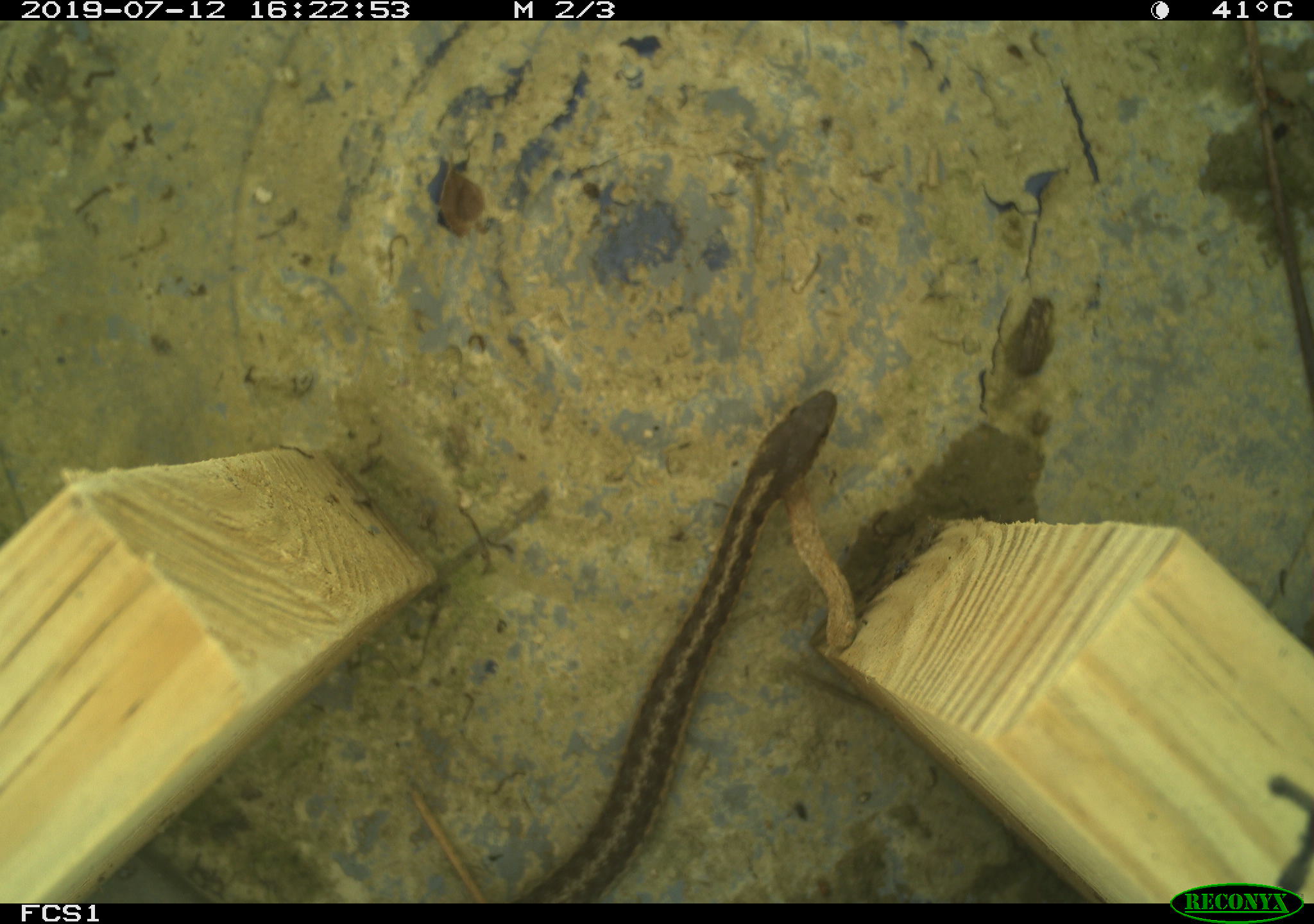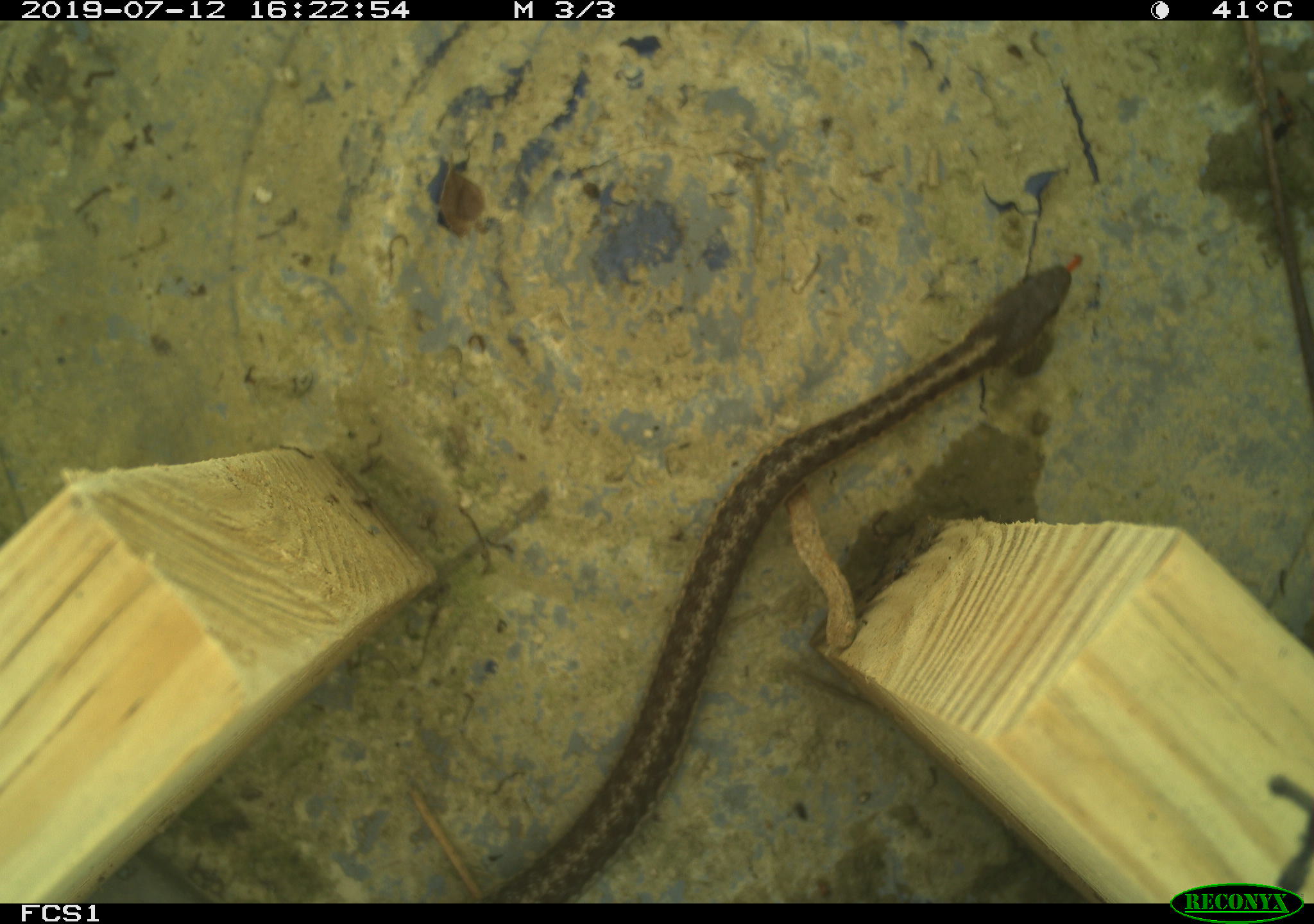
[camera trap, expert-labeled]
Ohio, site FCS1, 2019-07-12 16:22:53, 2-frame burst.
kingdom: Animalia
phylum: Chordata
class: Reptilia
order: Squamata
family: Colubridae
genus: Thamnophis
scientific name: Thamnophis sirtalis sirtalis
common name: eastern gartersnake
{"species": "eastern gartersnake (Thamnophis sirtalis sirtalis)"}